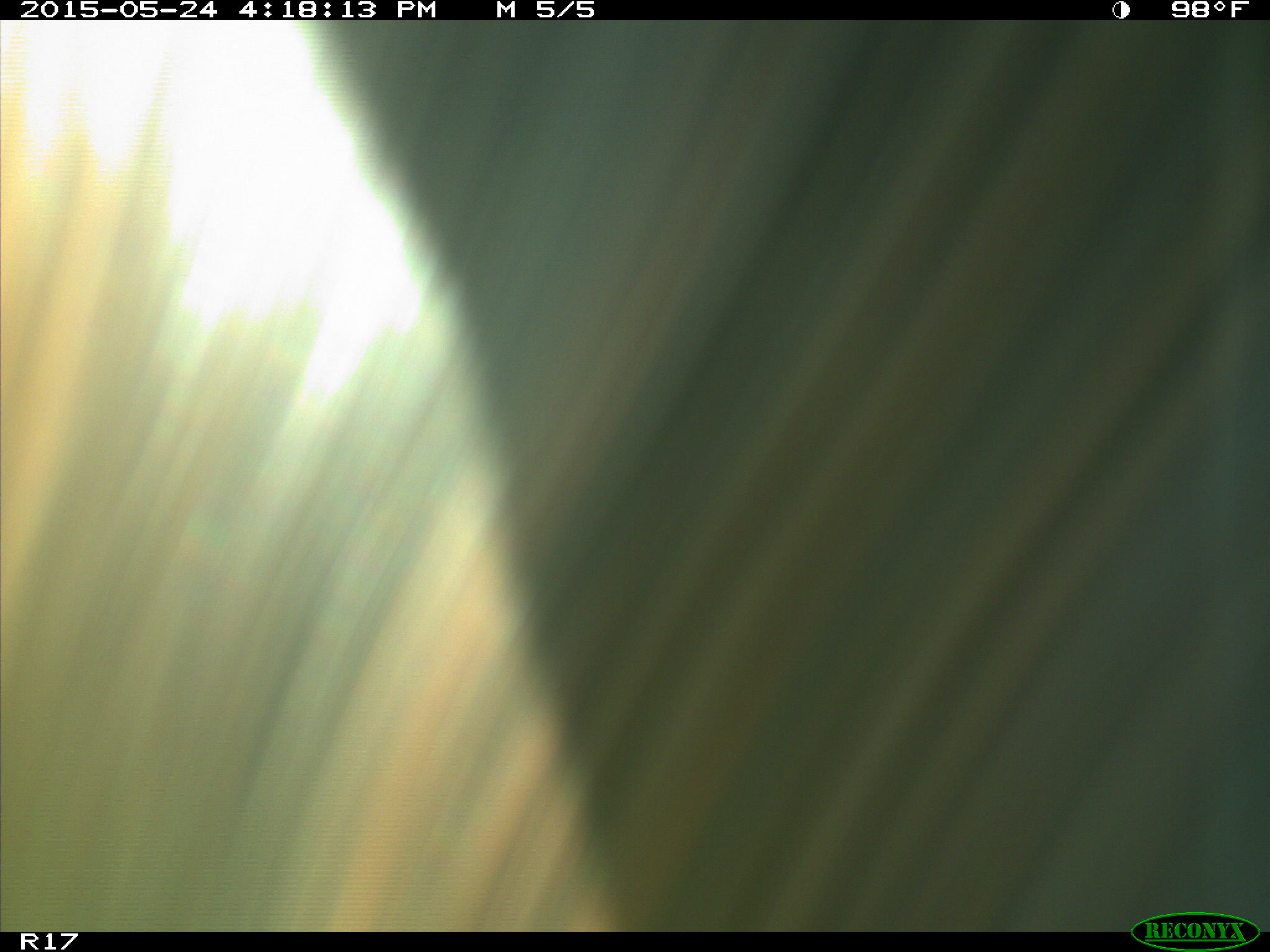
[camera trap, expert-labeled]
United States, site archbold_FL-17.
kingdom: Animalia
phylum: Chordata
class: Mammalia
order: Artiodactyla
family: Bovidae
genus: Bos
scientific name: Bos taurus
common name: domestic cow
Bos taurus (domestic cow).